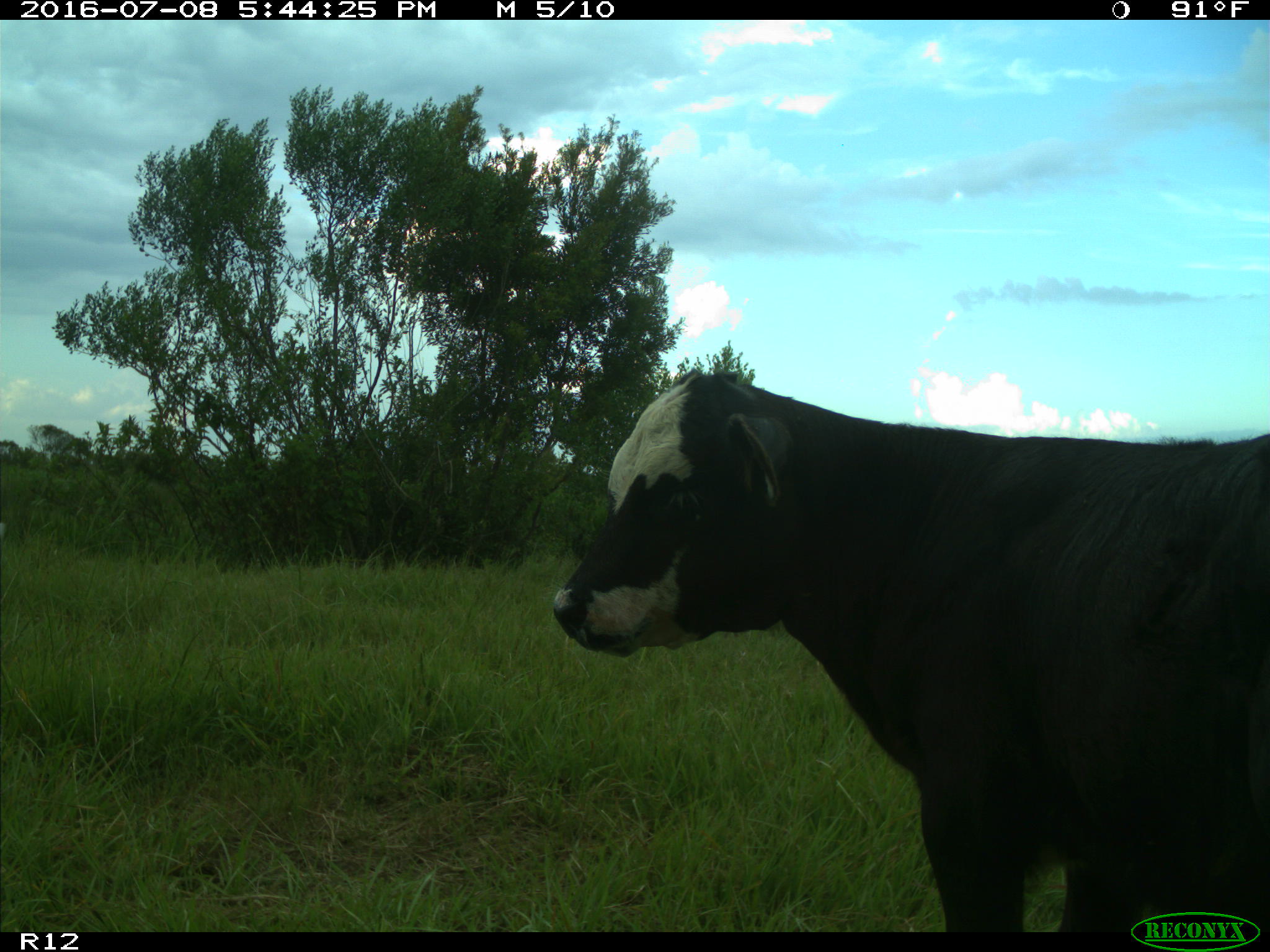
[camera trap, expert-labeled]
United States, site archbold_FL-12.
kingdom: Animalia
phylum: Chordata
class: Mammalia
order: Artiodactyla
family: Bovidae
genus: Bos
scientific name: Bos taurus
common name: domestic cow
Bos taurus (domestic cow).